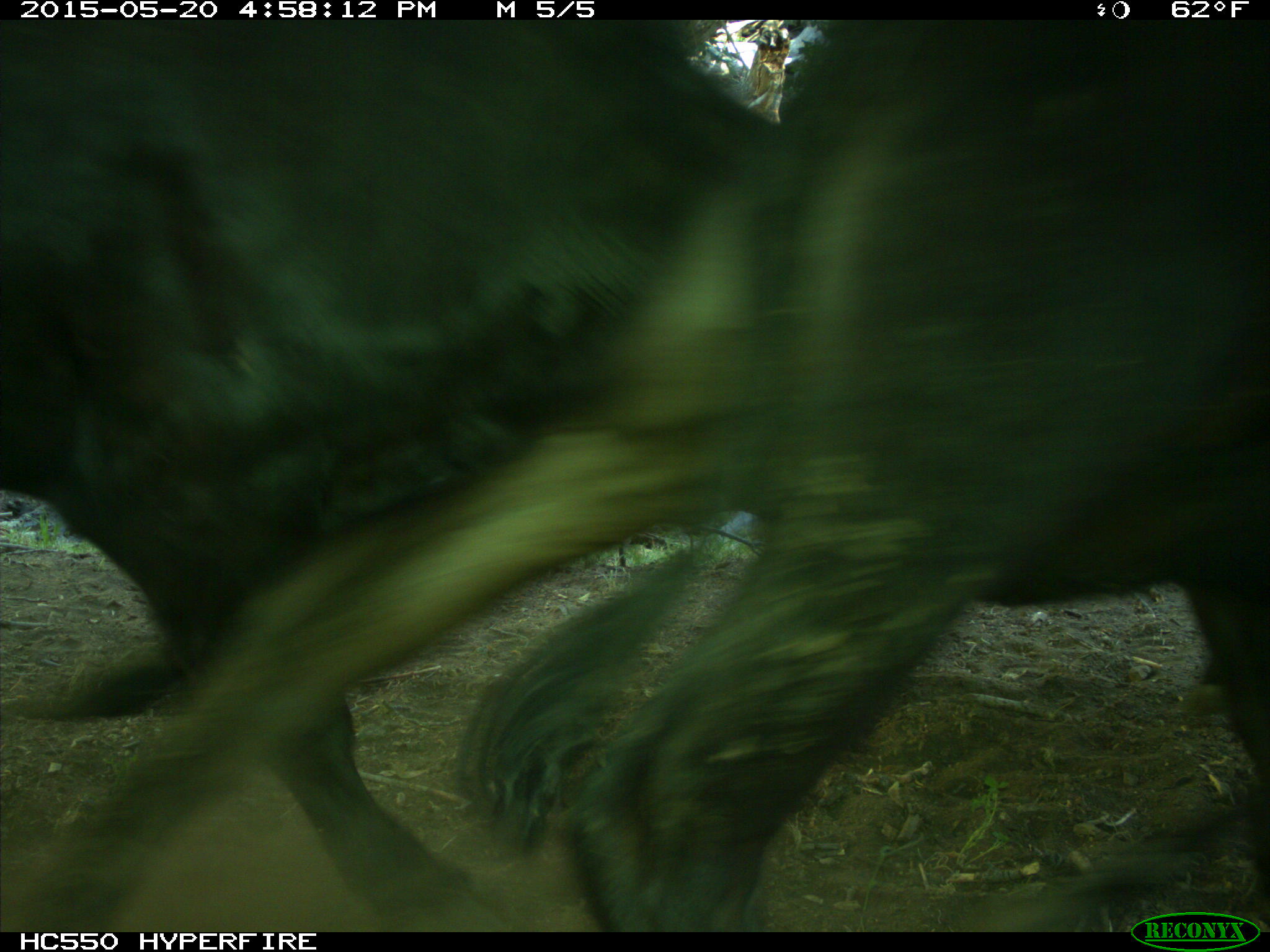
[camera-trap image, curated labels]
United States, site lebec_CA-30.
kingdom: Animalia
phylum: Chordata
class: Mammalia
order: Artiodactyla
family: Bovidae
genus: Bos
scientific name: Bos taurus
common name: domestic cow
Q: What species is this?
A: Bos taurus (domestic cow).